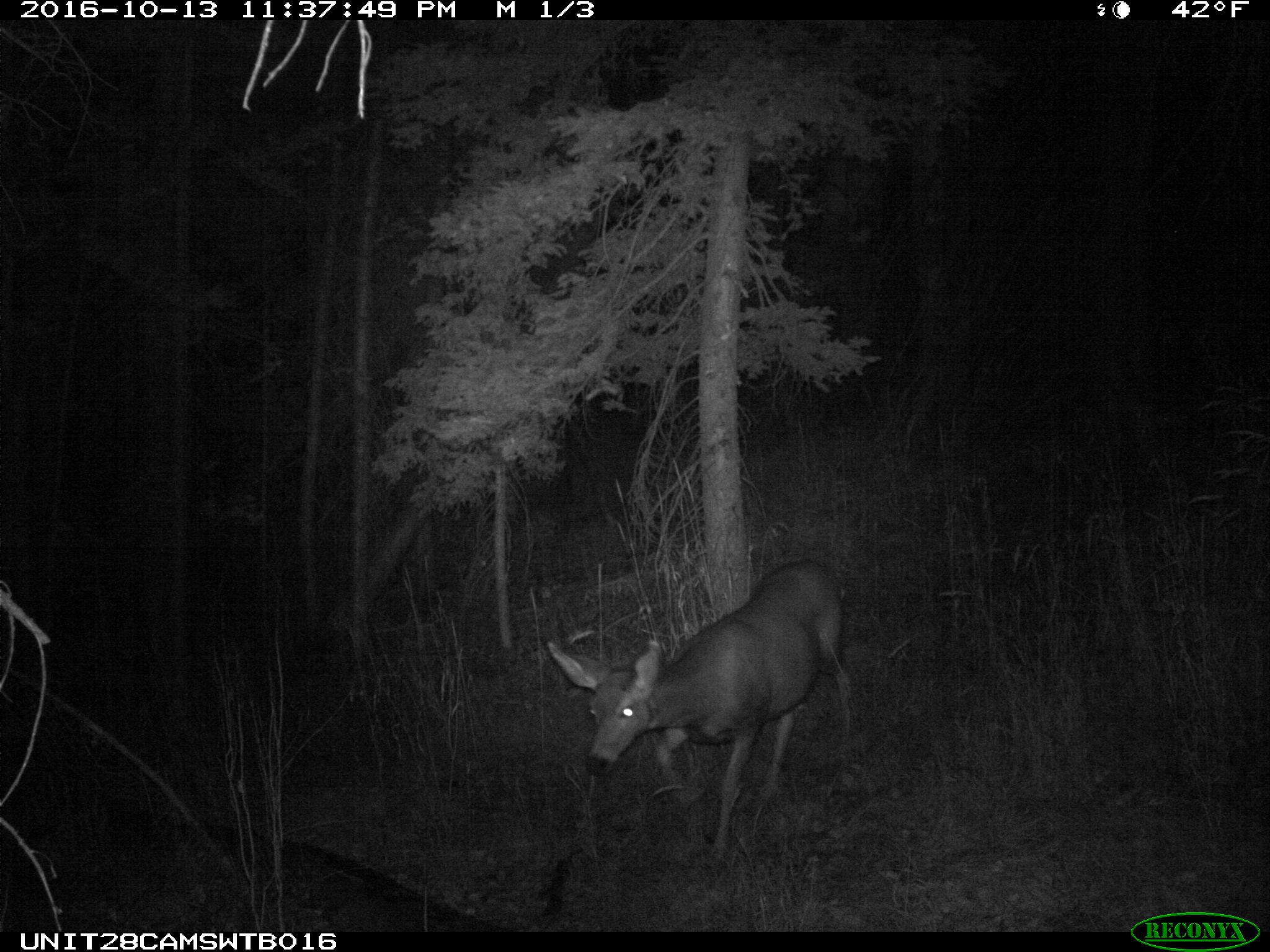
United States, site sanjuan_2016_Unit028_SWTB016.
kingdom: Animalia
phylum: Chordata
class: Mammalia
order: Artiodactyla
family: Cervidae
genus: Odocoileus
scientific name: Odocoileus hemionus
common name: mule deer